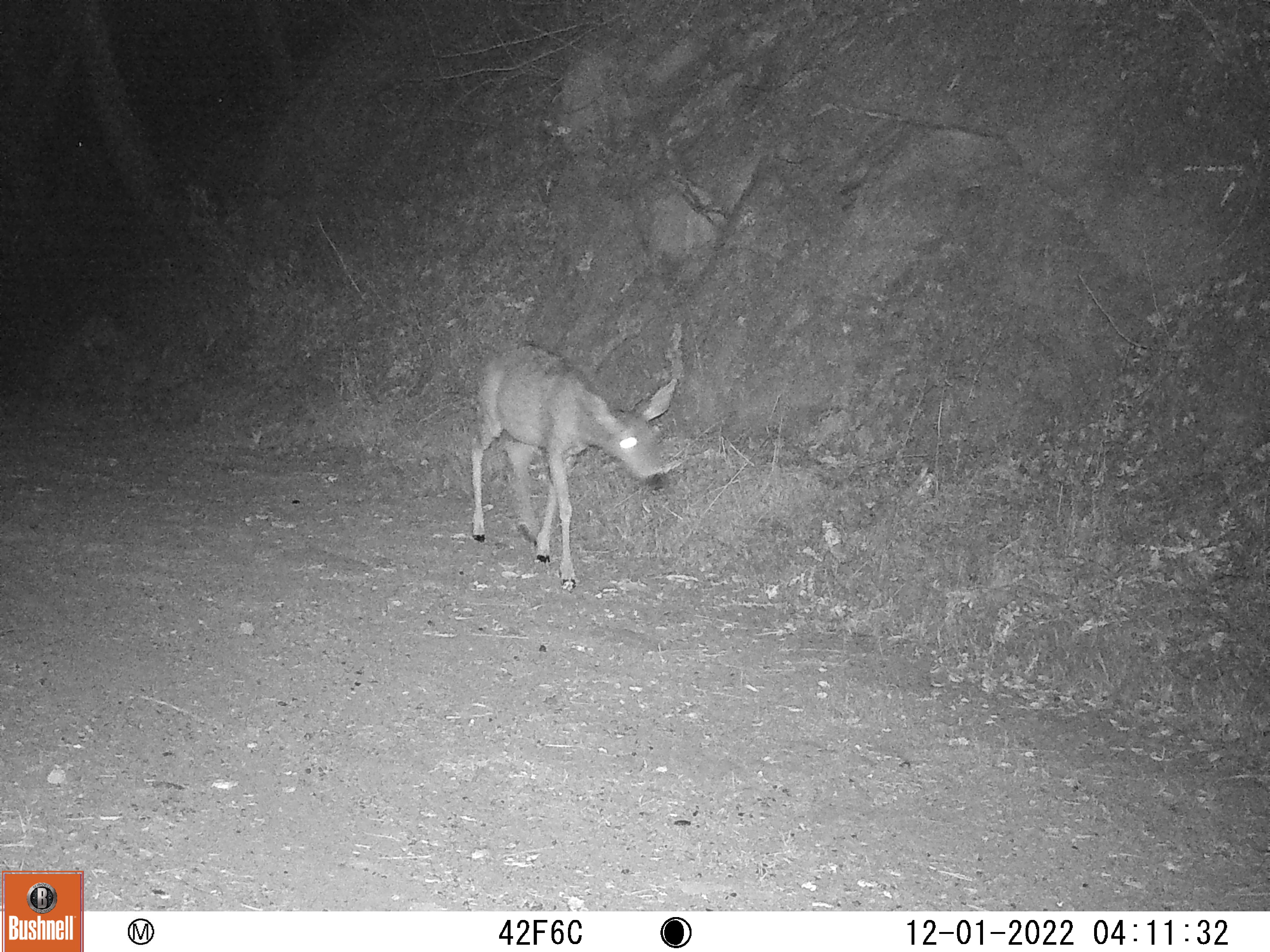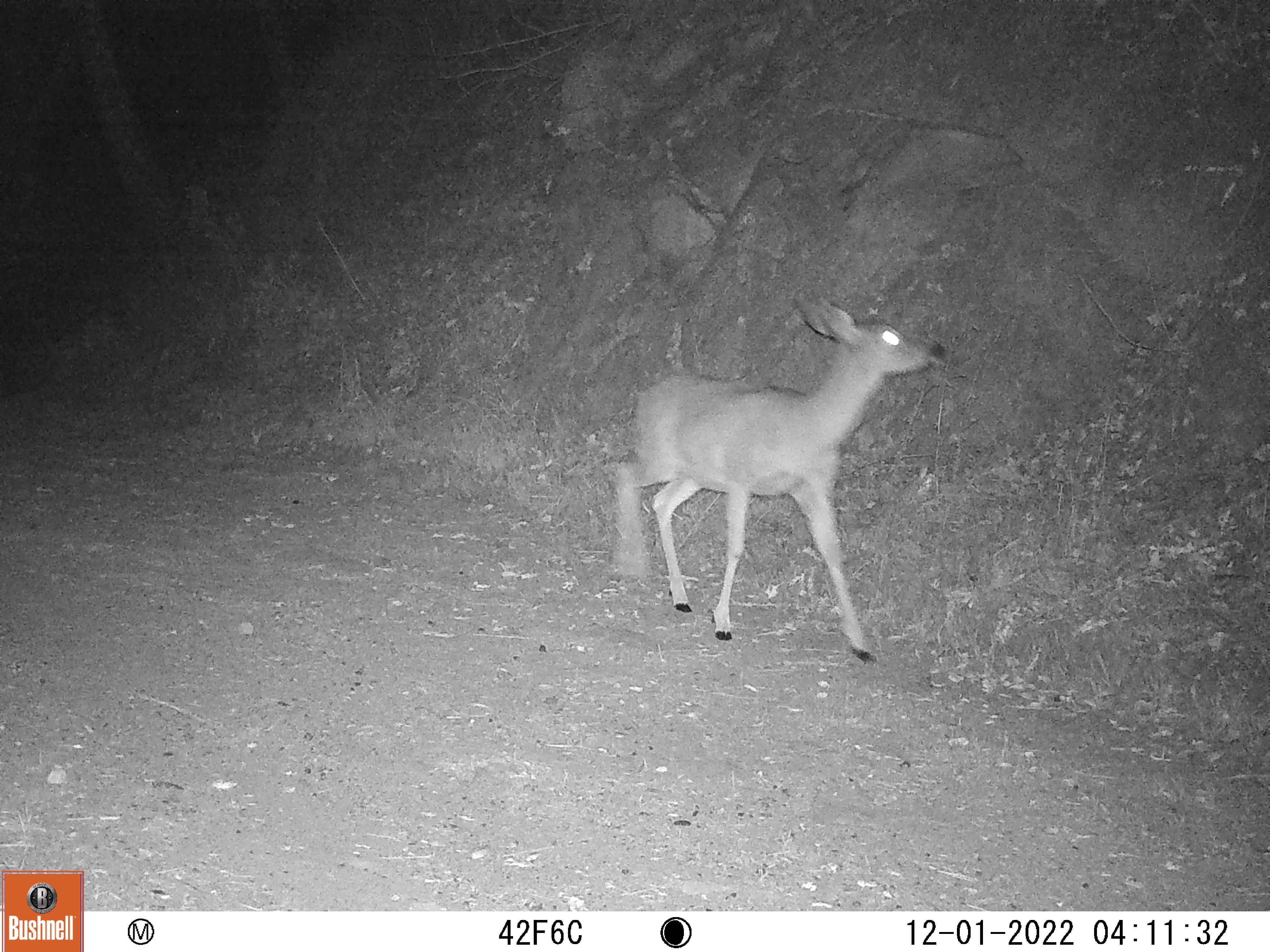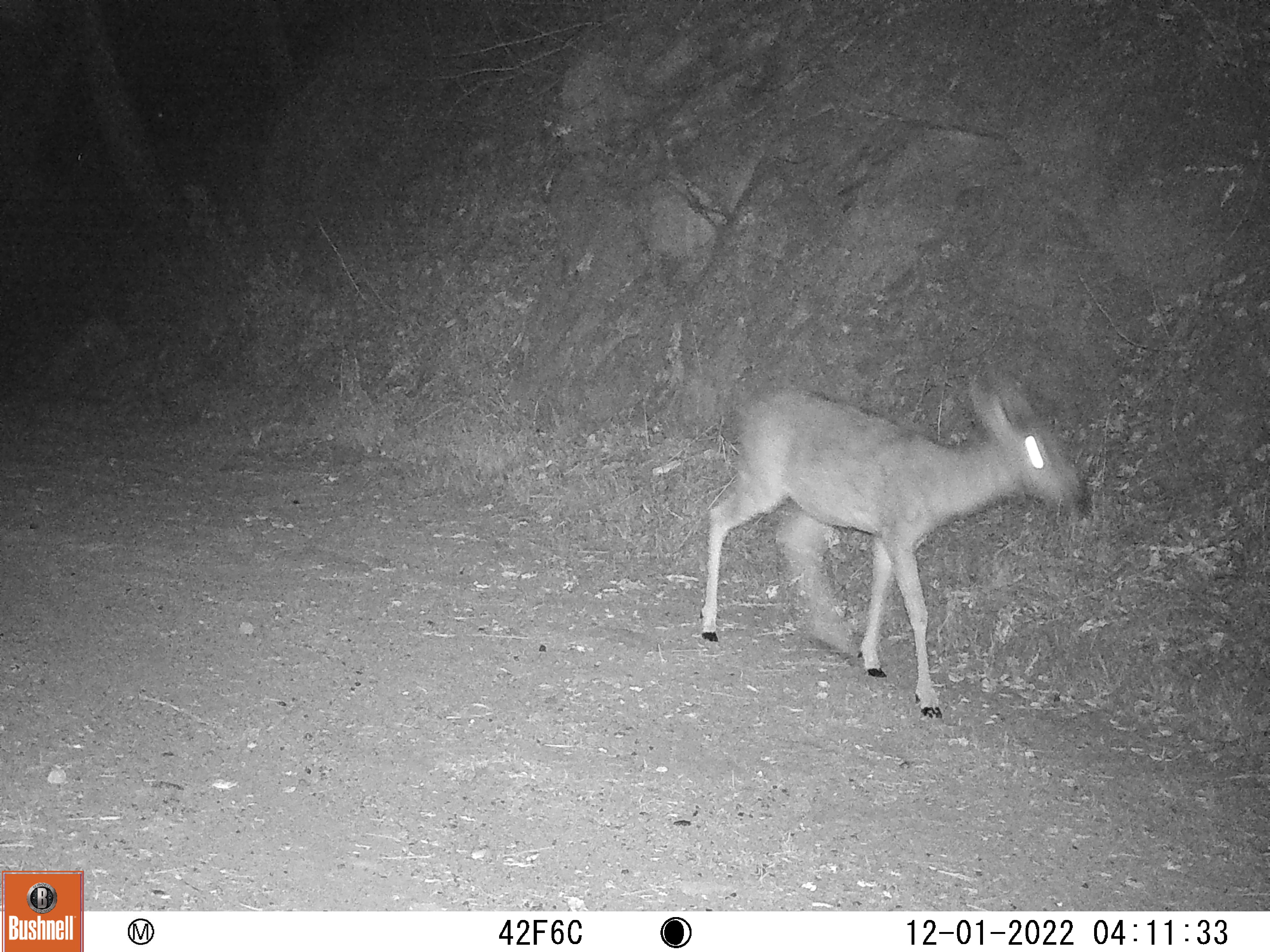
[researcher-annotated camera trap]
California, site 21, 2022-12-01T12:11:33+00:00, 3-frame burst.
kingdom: Animalia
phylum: Chordata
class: Mammalia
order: Artiodactyla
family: Cervidae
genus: Odocoileus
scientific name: Odocoileus hemionus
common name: mule deer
Mule deer (Odocoileus hemionus).